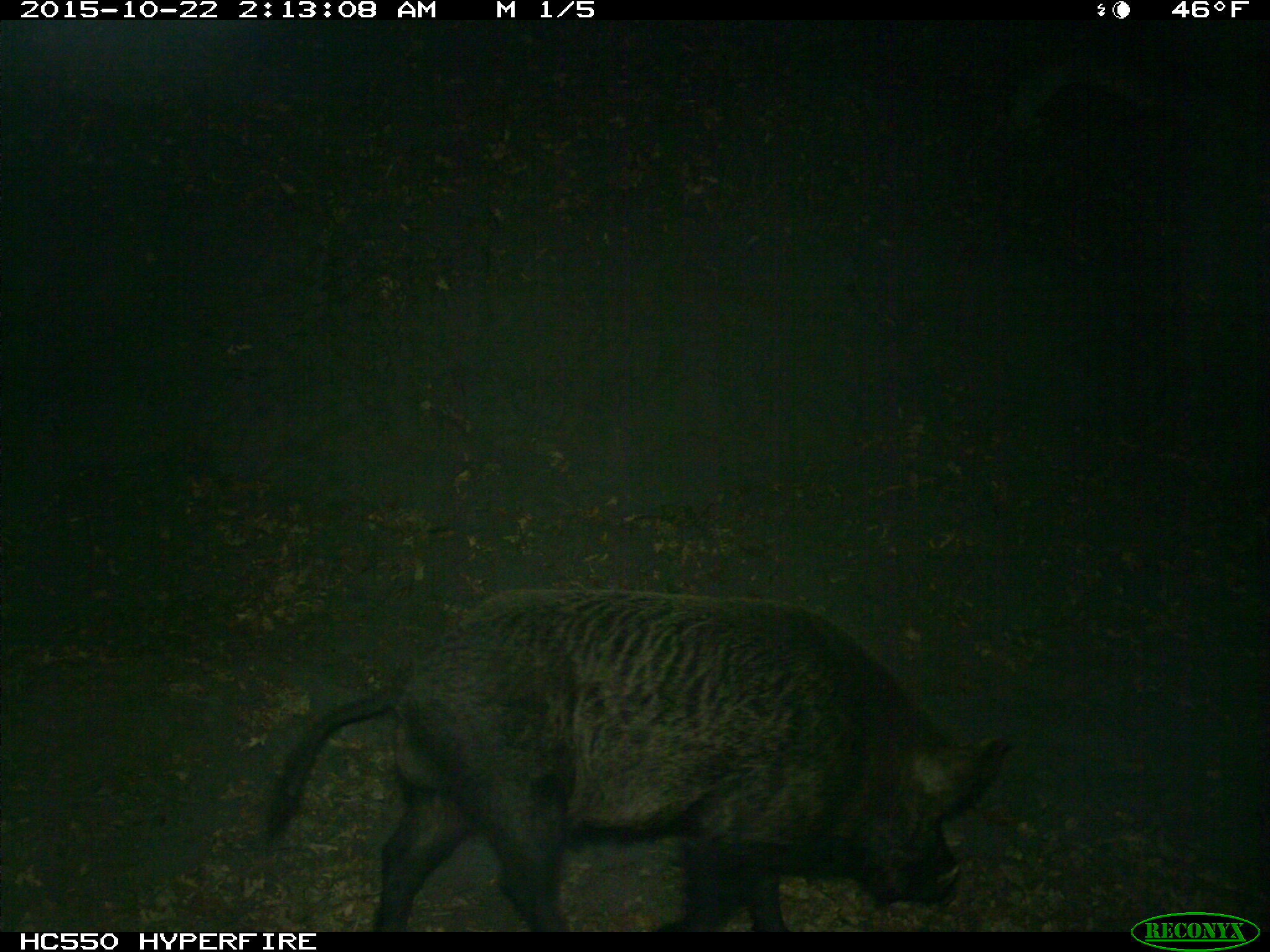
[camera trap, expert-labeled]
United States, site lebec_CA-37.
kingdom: Animalia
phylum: Chordata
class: Mammalia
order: Artiodactyla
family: Suidae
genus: Sus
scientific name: Sus scrofa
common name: wild boar